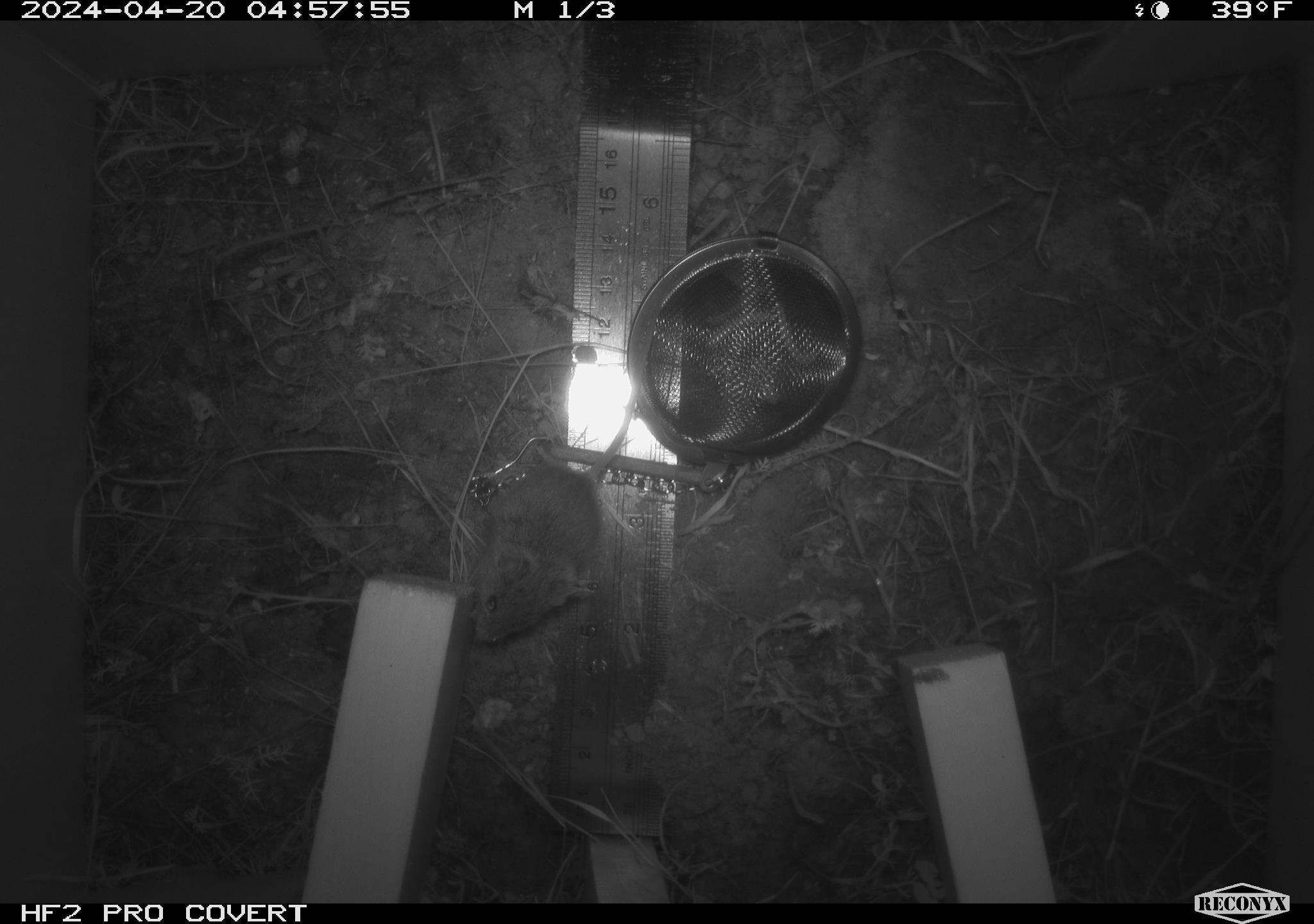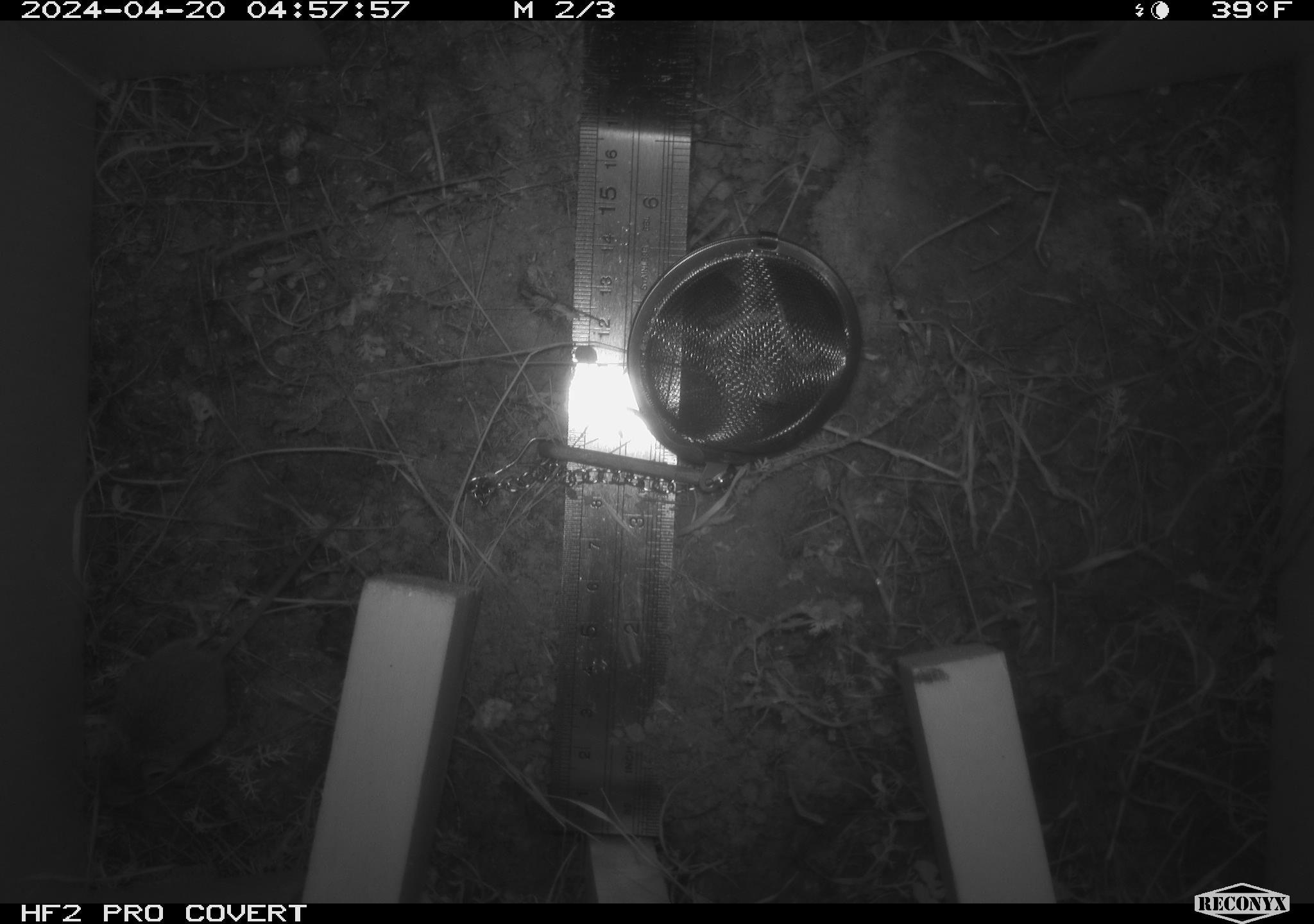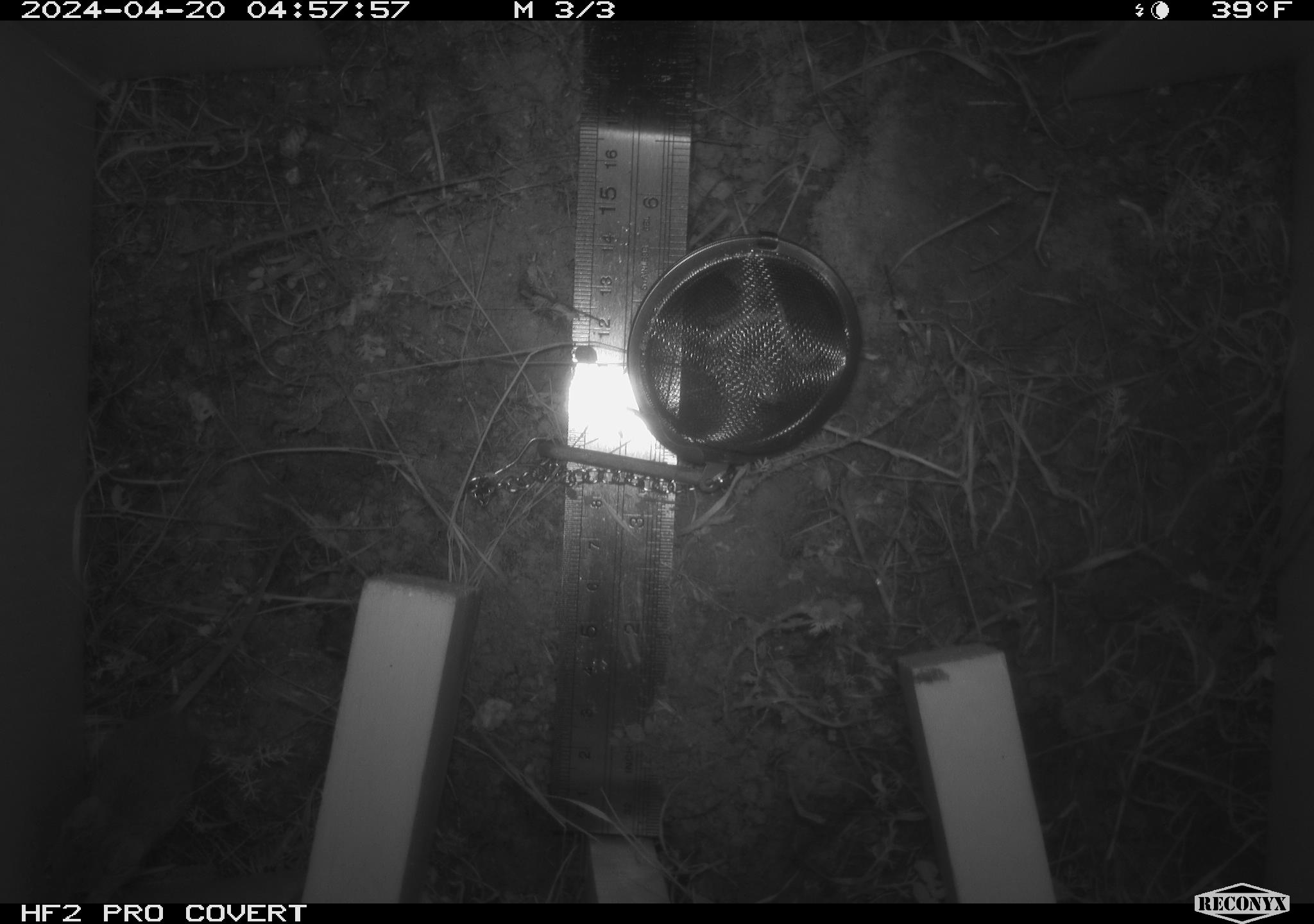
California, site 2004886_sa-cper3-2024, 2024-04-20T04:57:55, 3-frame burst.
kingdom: Animalia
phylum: Chordata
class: Mammalia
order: Rodentia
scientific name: Rodentia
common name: rodent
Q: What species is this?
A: Rodent (Rodentia).